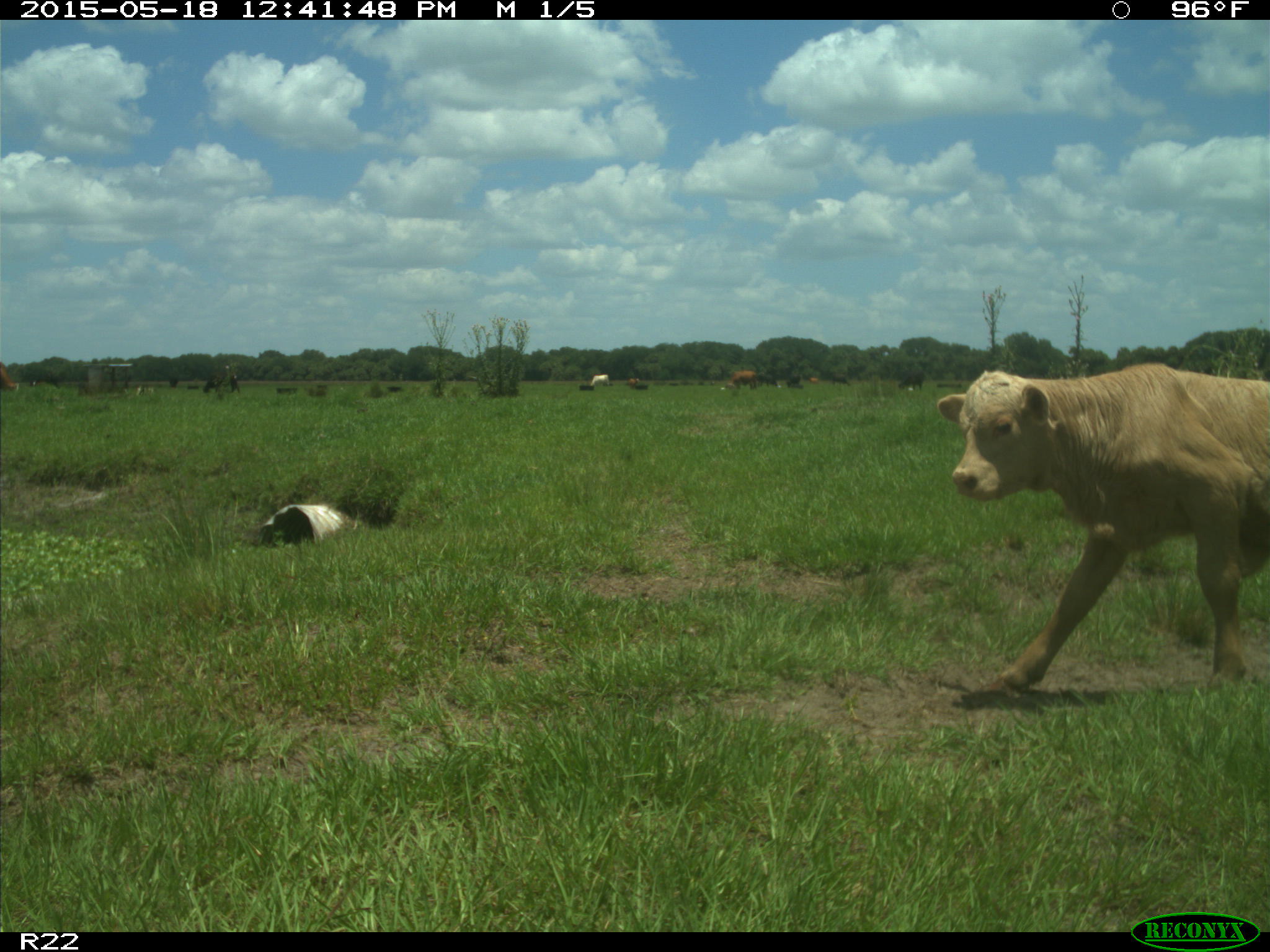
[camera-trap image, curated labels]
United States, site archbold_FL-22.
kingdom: Animalia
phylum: Chordata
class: Mammalia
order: Artiodactyla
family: Bovidae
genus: Bos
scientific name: Bos taurus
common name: domestic cow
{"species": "Bos taurus (domestic cow)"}